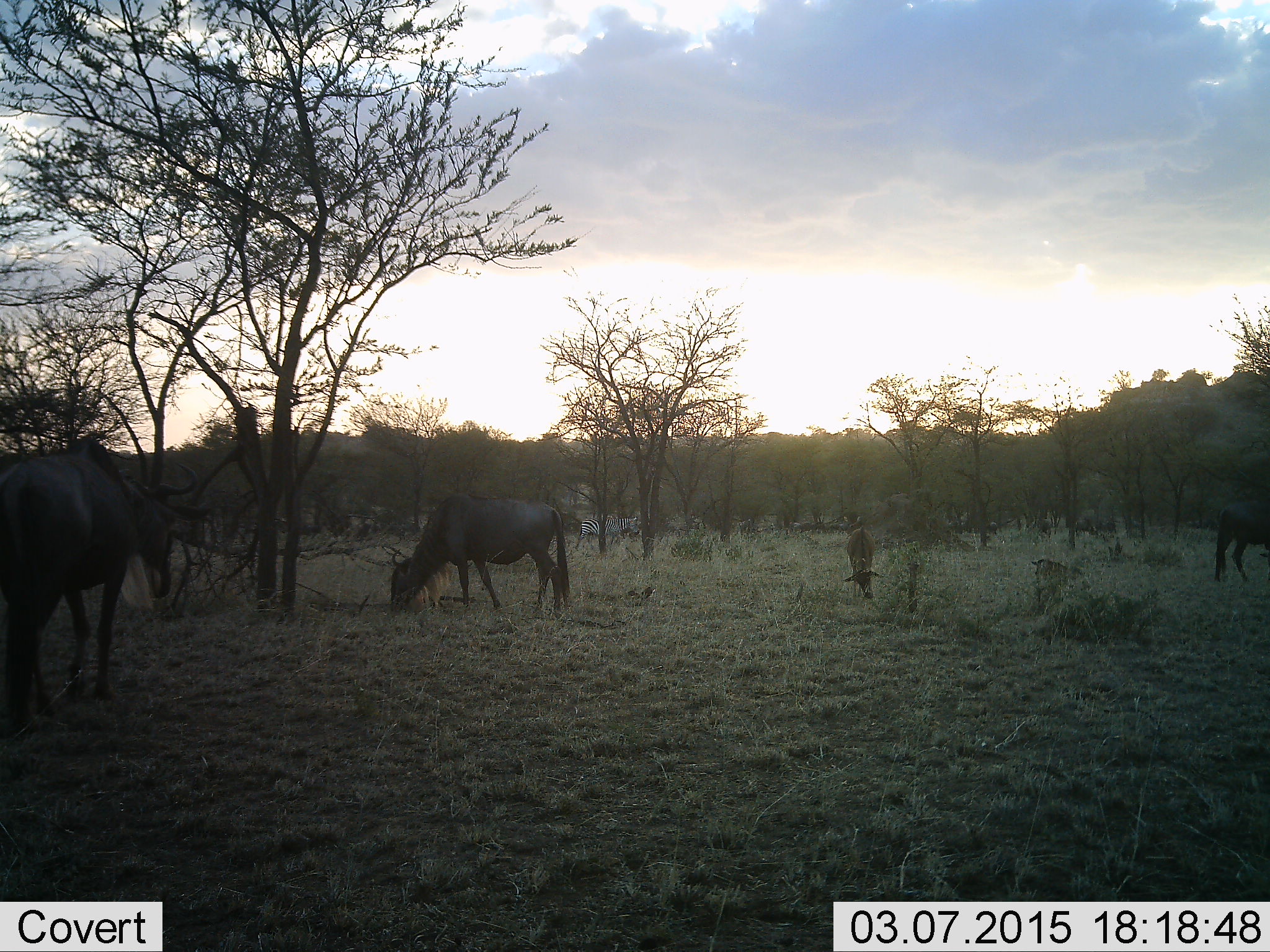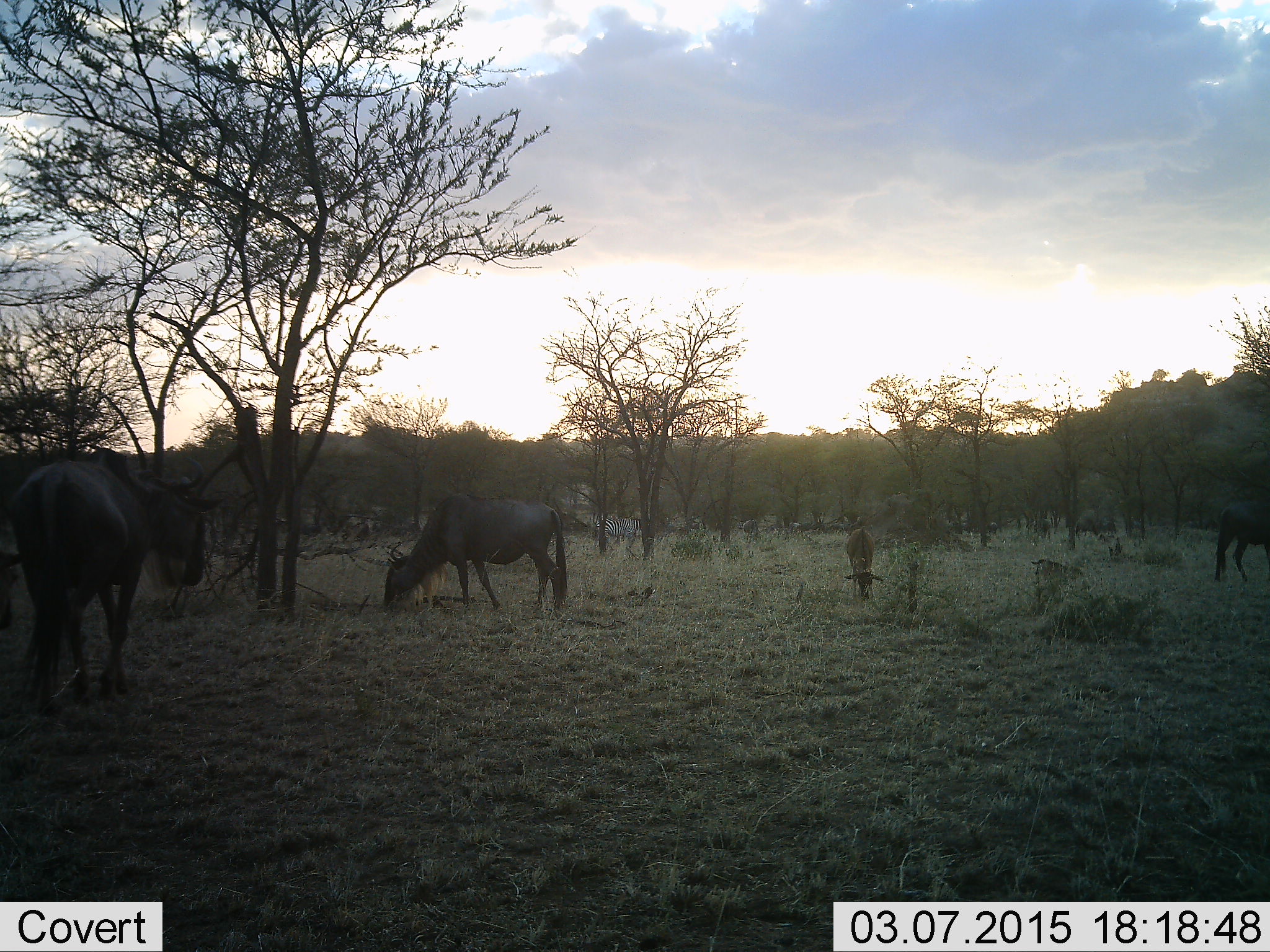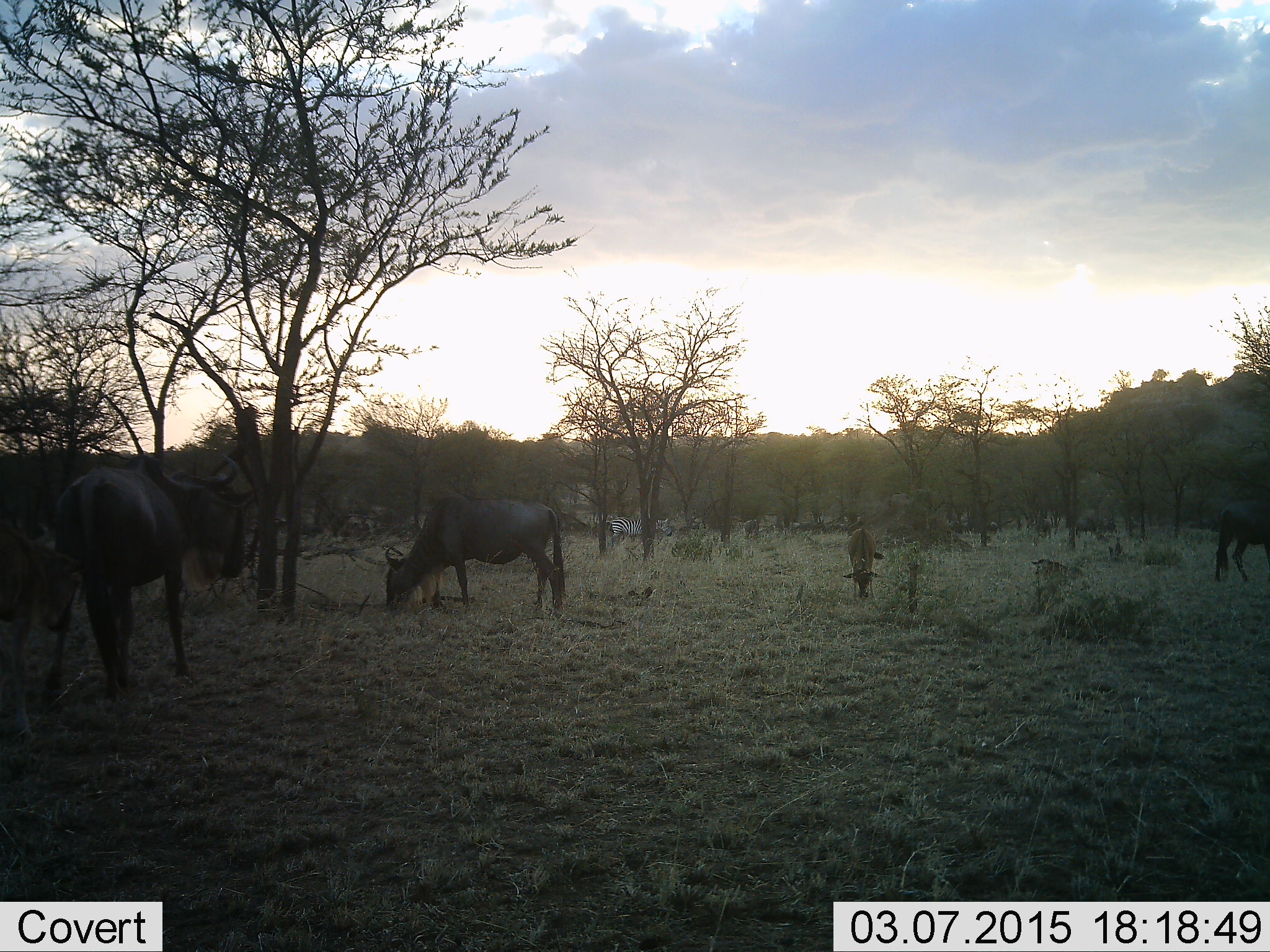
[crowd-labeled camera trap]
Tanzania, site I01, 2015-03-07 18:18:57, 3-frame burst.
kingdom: Animalia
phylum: Chordata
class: Mammalia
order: Artiodactyla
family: Bovidae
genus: Connochaetes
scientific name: Connochaetes taurinus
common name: blue wildebeest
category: wildebeest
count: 4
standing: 56%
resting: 0%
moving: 44%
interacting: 0%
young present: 78%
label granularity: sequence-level